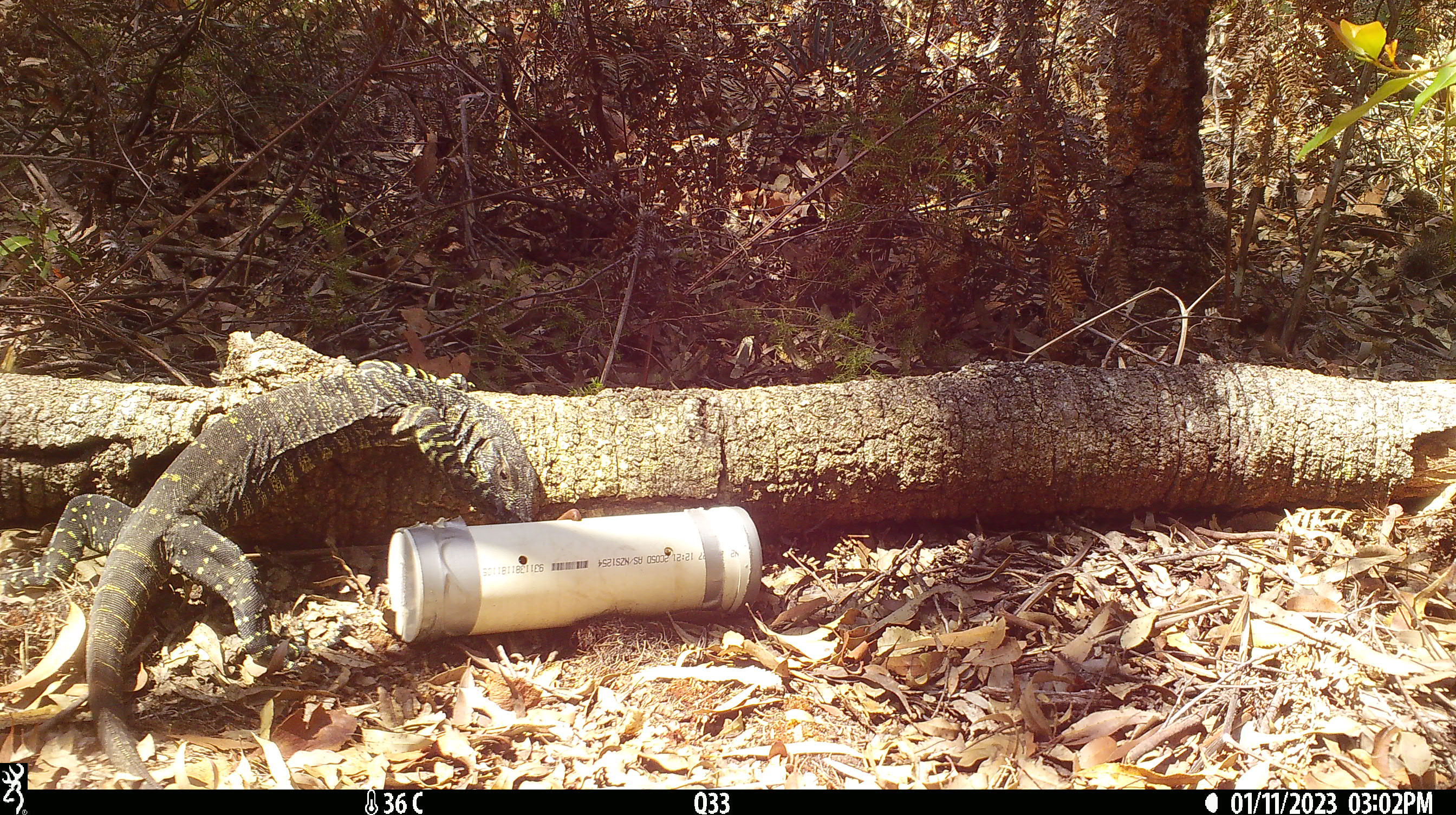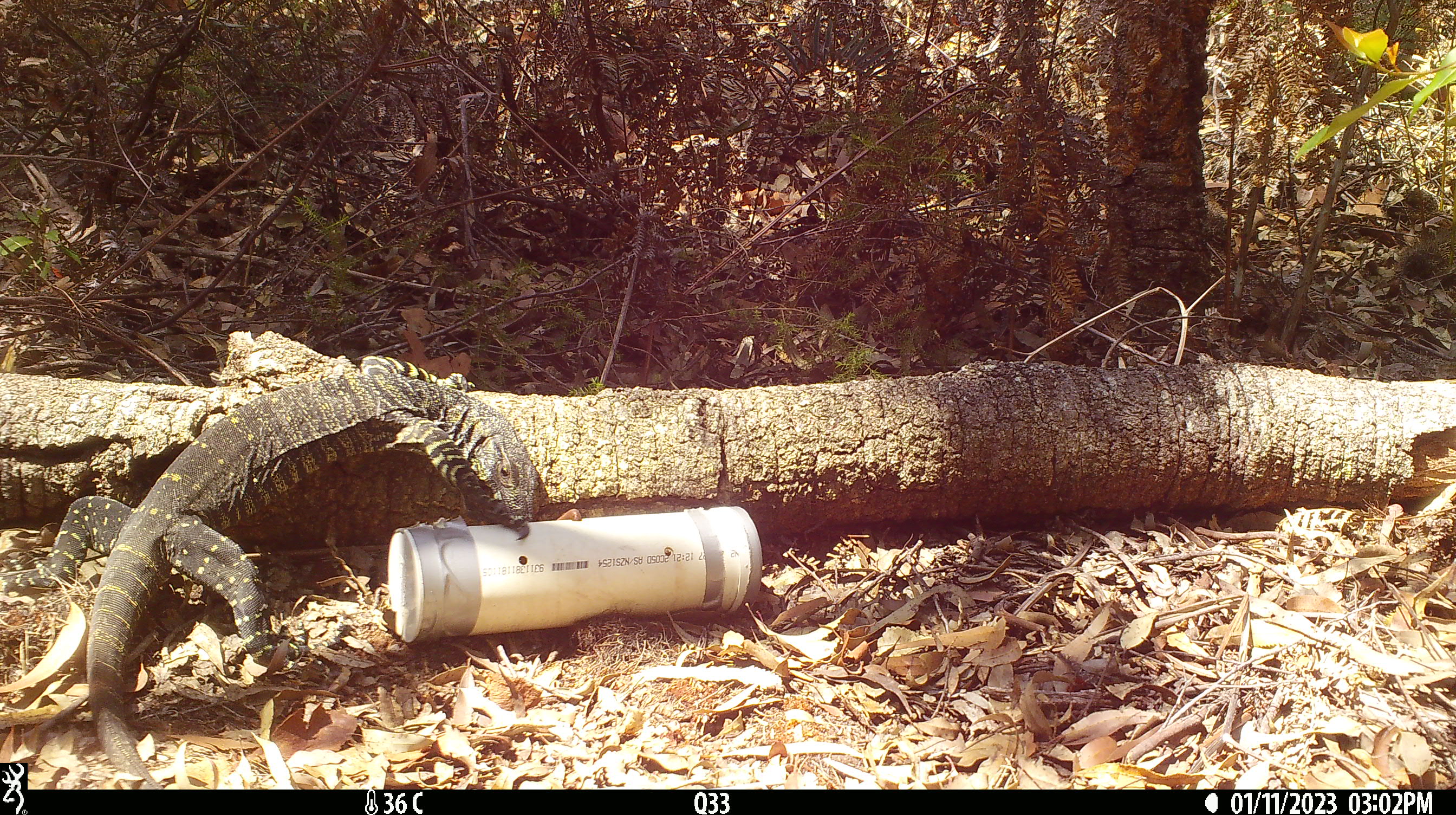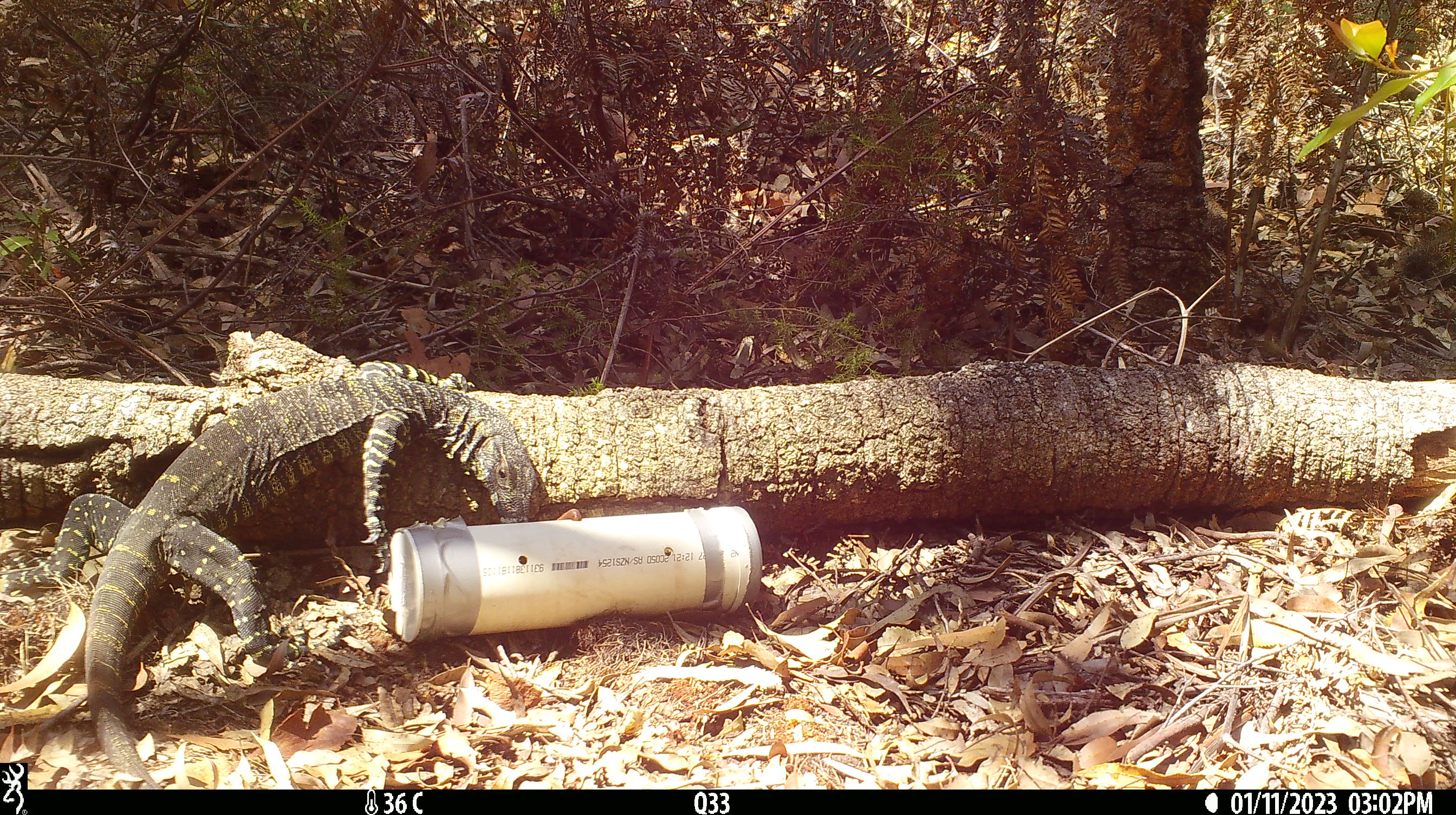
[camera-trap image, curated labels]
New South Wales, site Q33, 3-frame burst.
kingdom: Animalia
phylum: Chordata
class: Reptilia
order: Squamata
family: Varanidae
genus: Varanus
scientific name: Varanus varius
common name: lace monitor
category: goanna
Goanna (lace monitor) (Varanus varius).